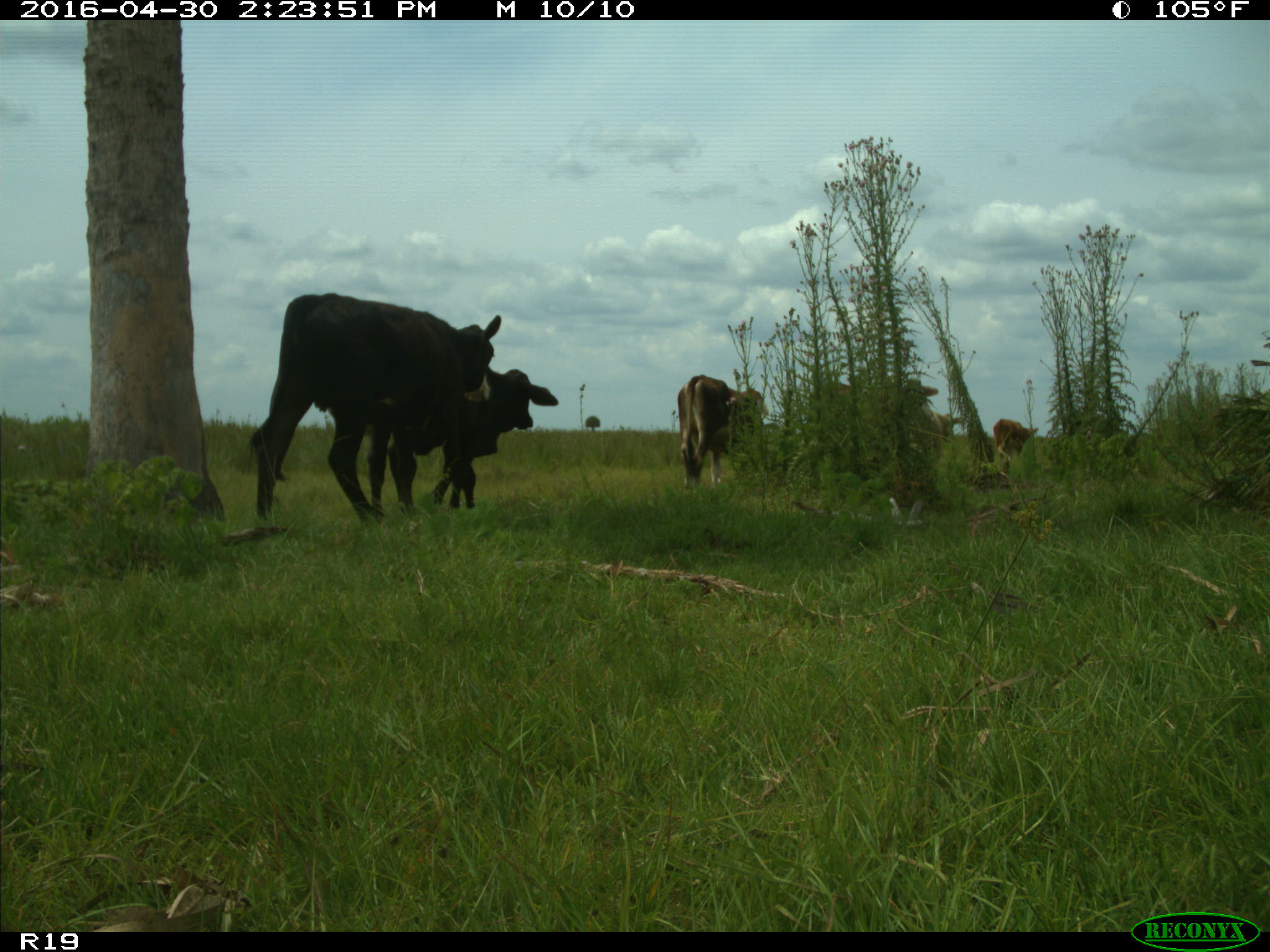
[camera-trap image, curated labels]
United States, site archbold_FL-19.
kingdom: Animalia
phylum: Chordata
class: Mammalia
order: Artiodactyla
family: Bovidae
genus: Bos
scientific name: Bos taurus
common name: domestic cow